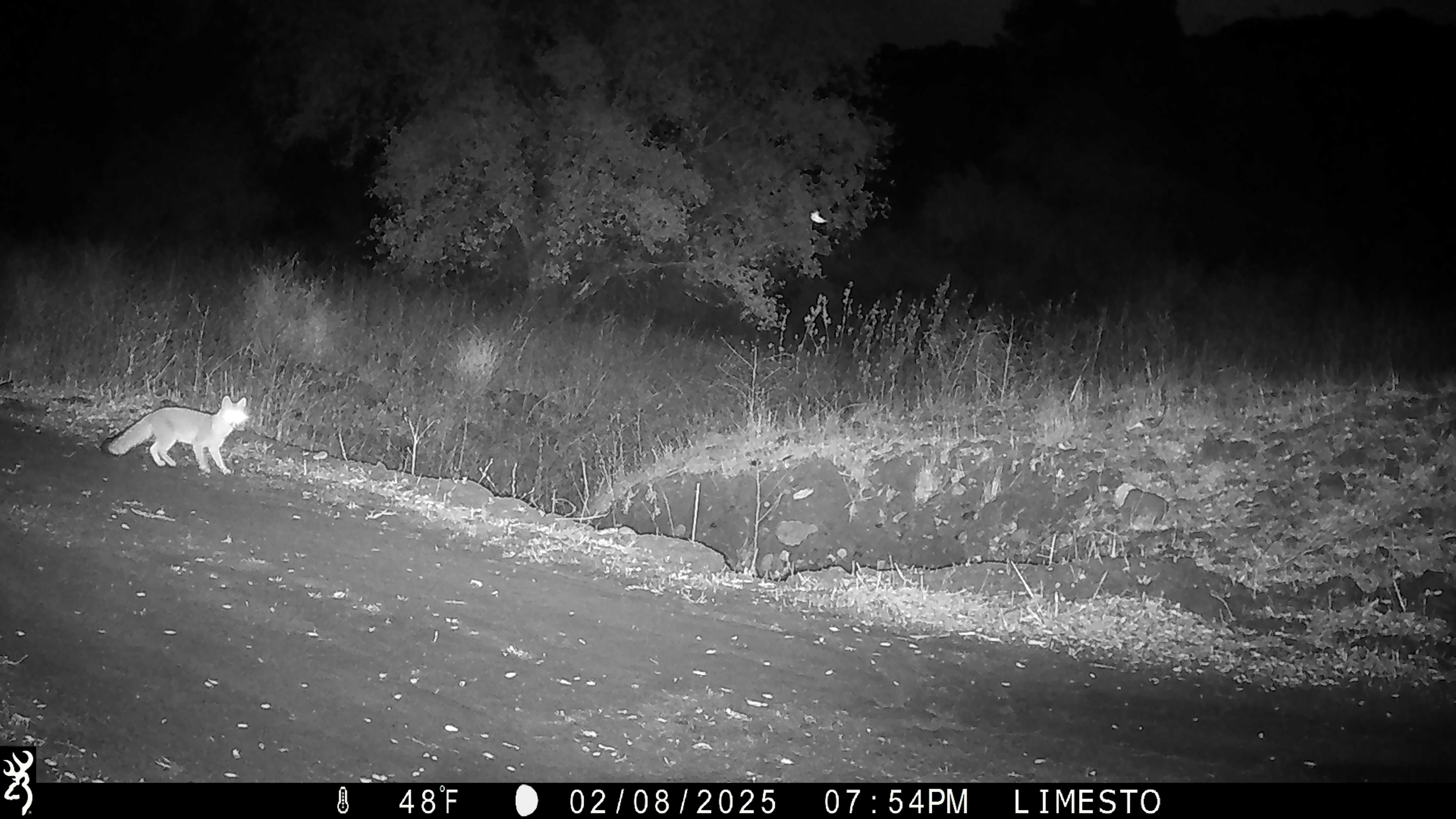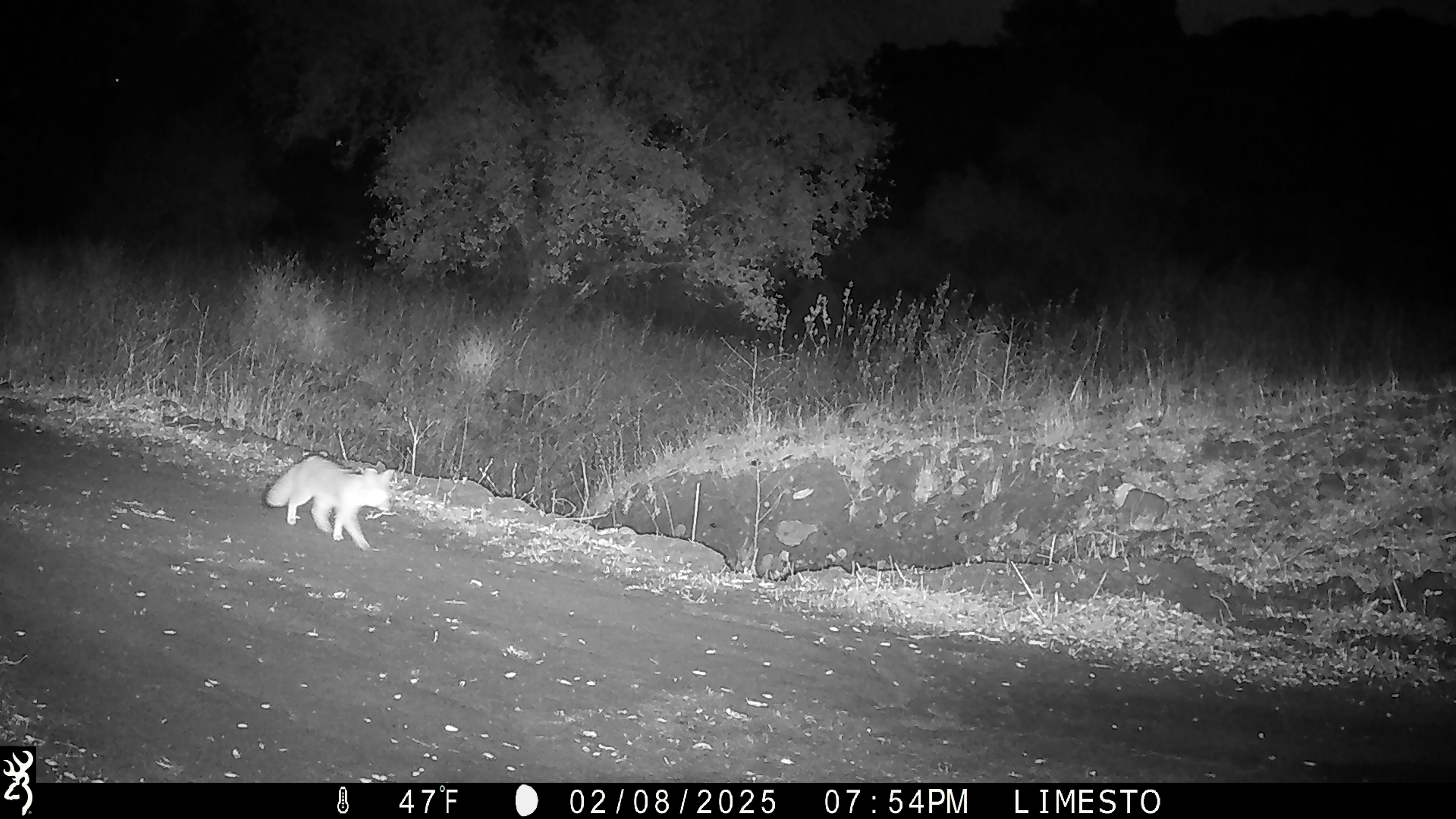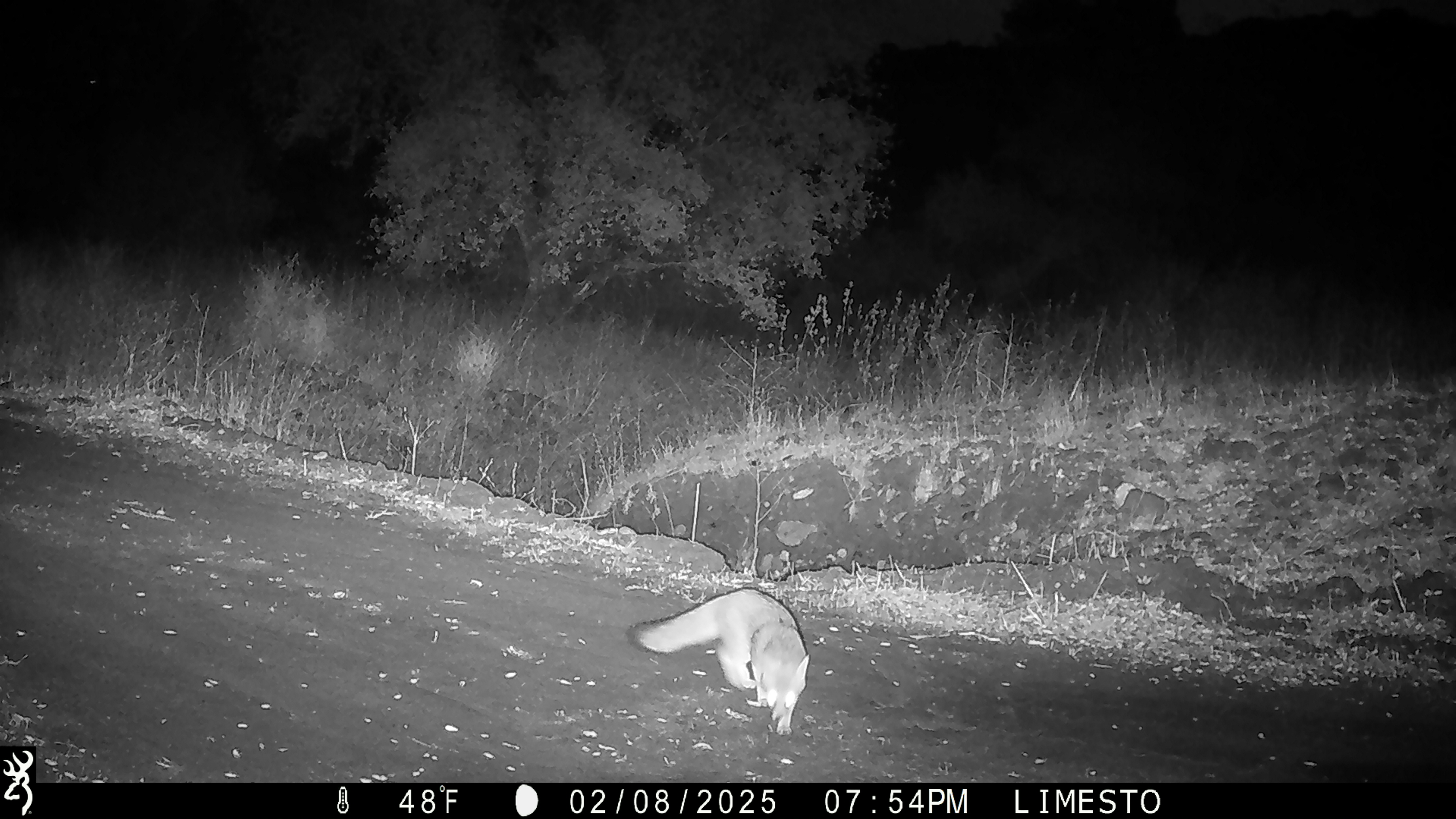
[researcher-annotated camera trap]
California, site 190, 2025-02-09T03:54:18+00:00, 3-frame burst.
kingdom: Animalia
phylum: Chordata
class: Mammalia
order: Carnivora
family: Canidae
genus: Urocyon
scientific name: Urocyon cinereoargenteus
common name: gray fox